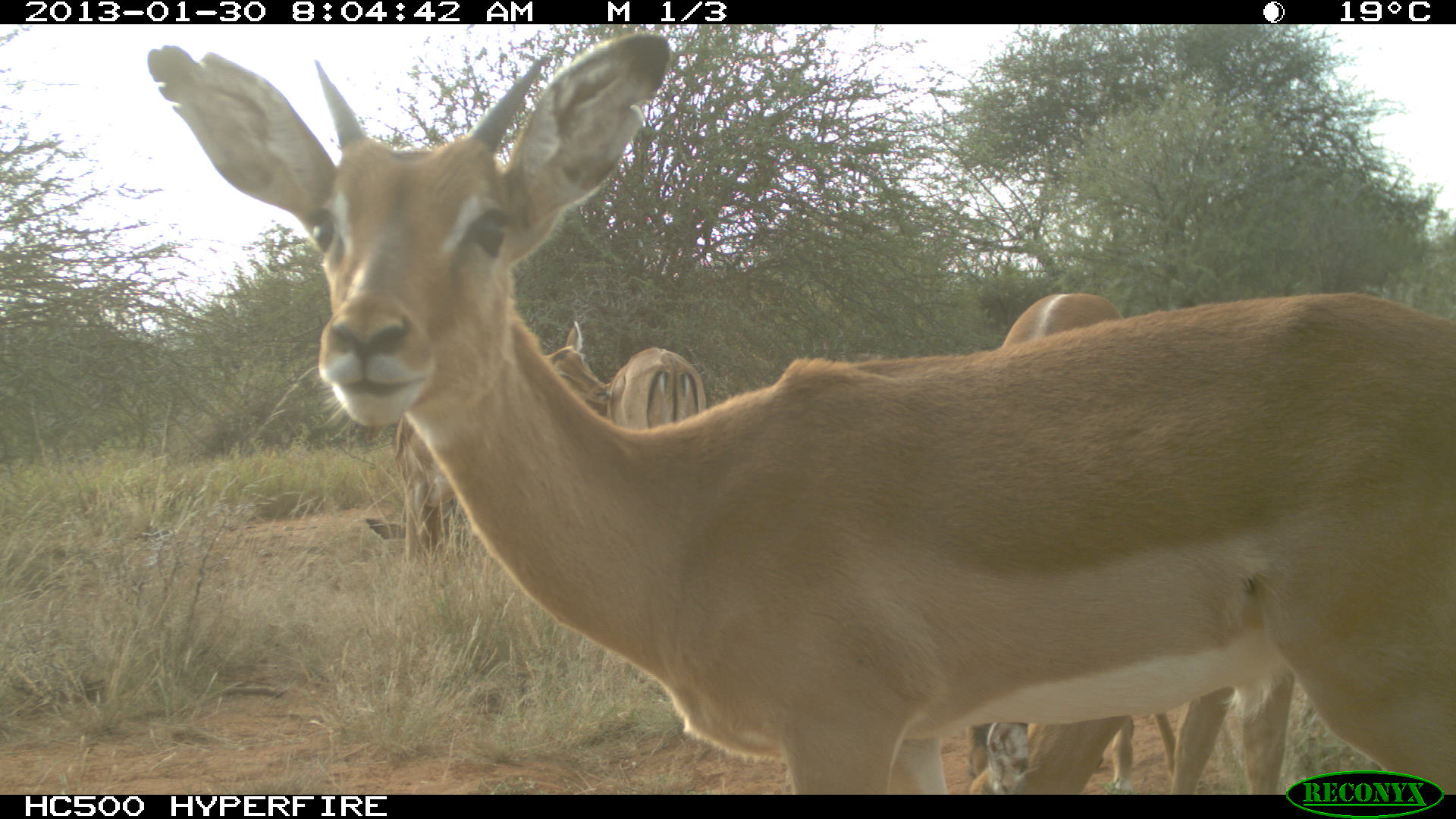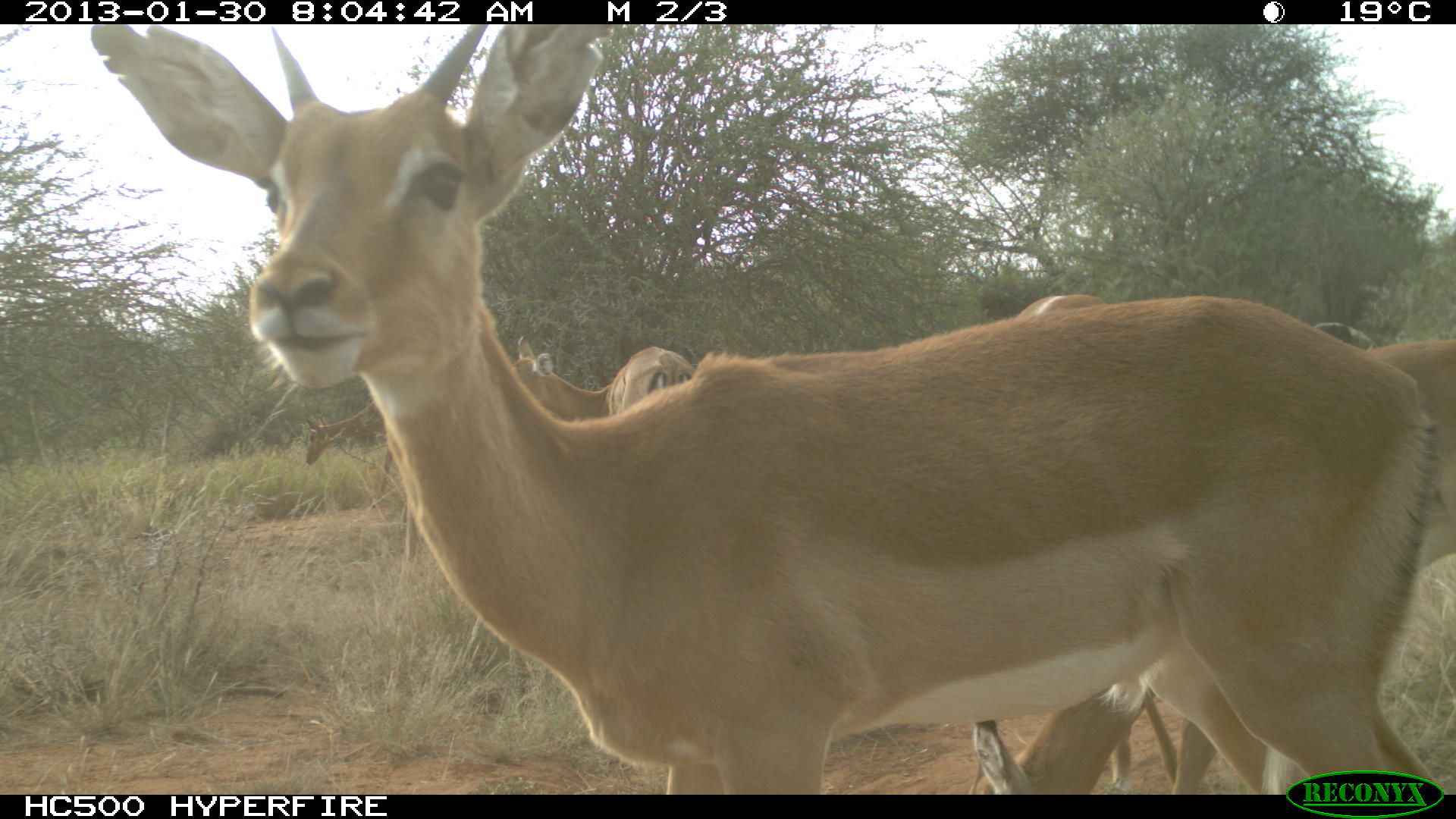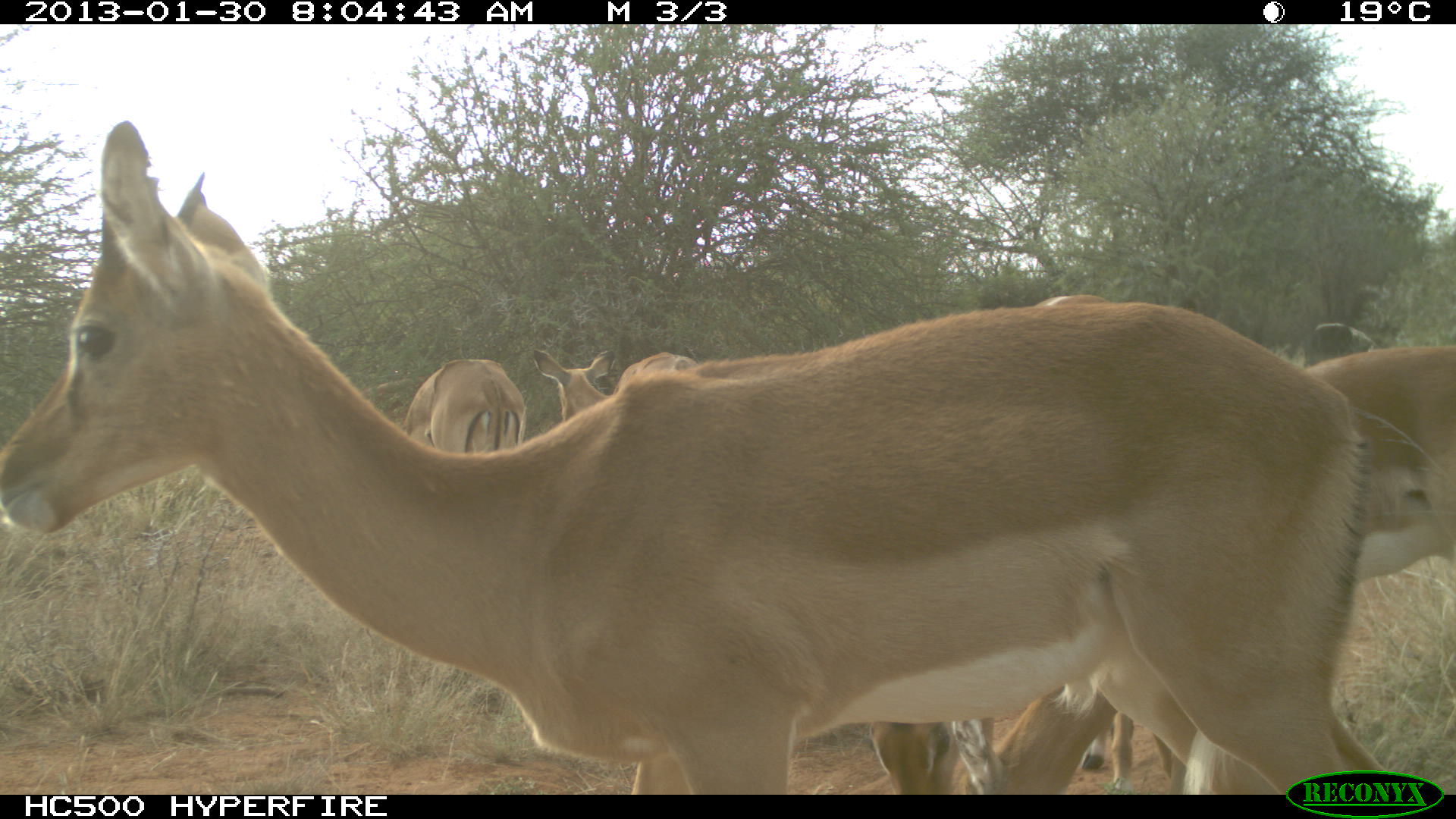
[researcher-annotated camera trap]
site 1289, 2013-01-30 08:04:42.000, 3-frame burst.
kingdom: Animalia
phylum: Chordata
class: Mammalia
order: Artiodactyla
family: Bovidae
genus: Aepyceros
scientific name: Aepyceros melampus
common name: impala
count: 5